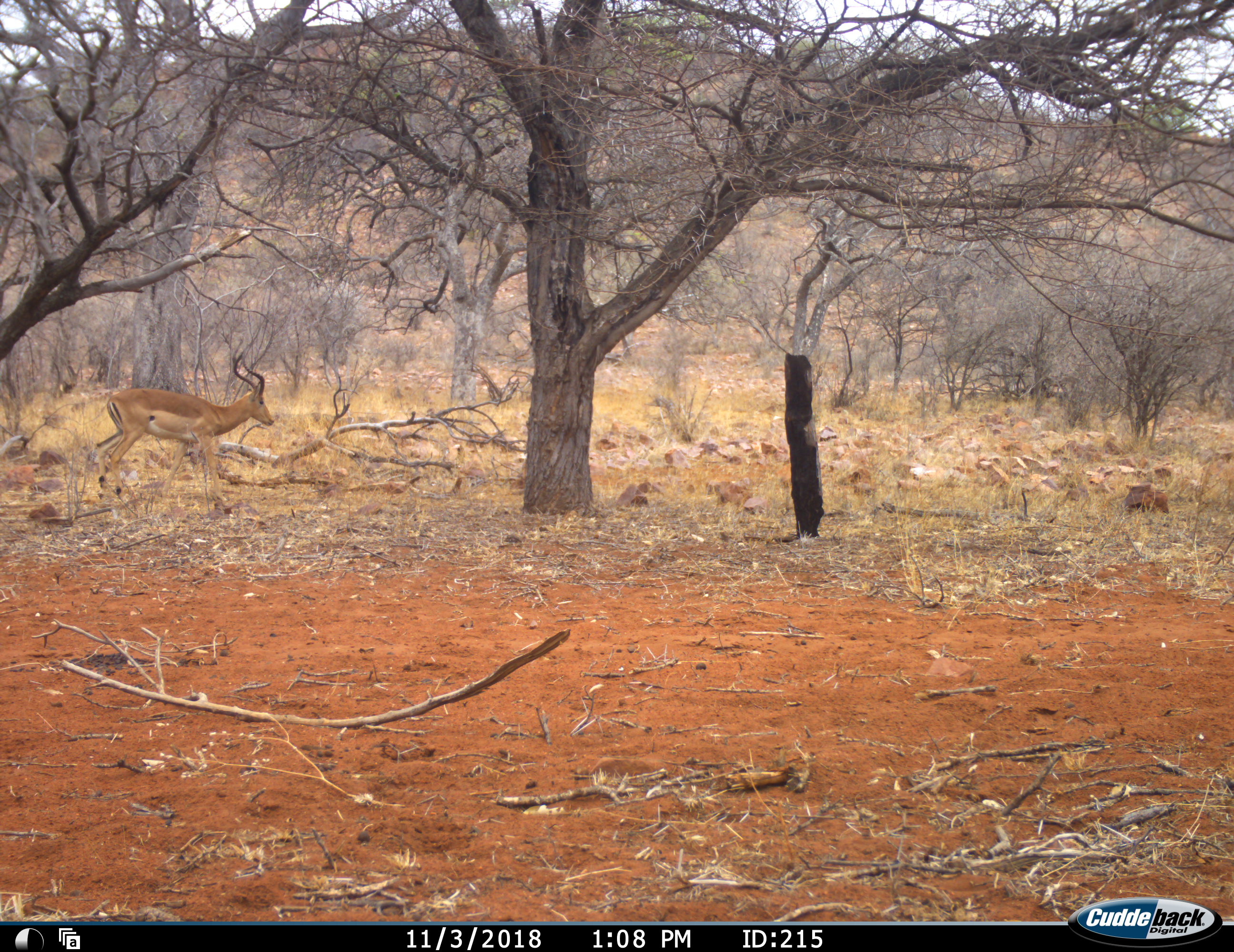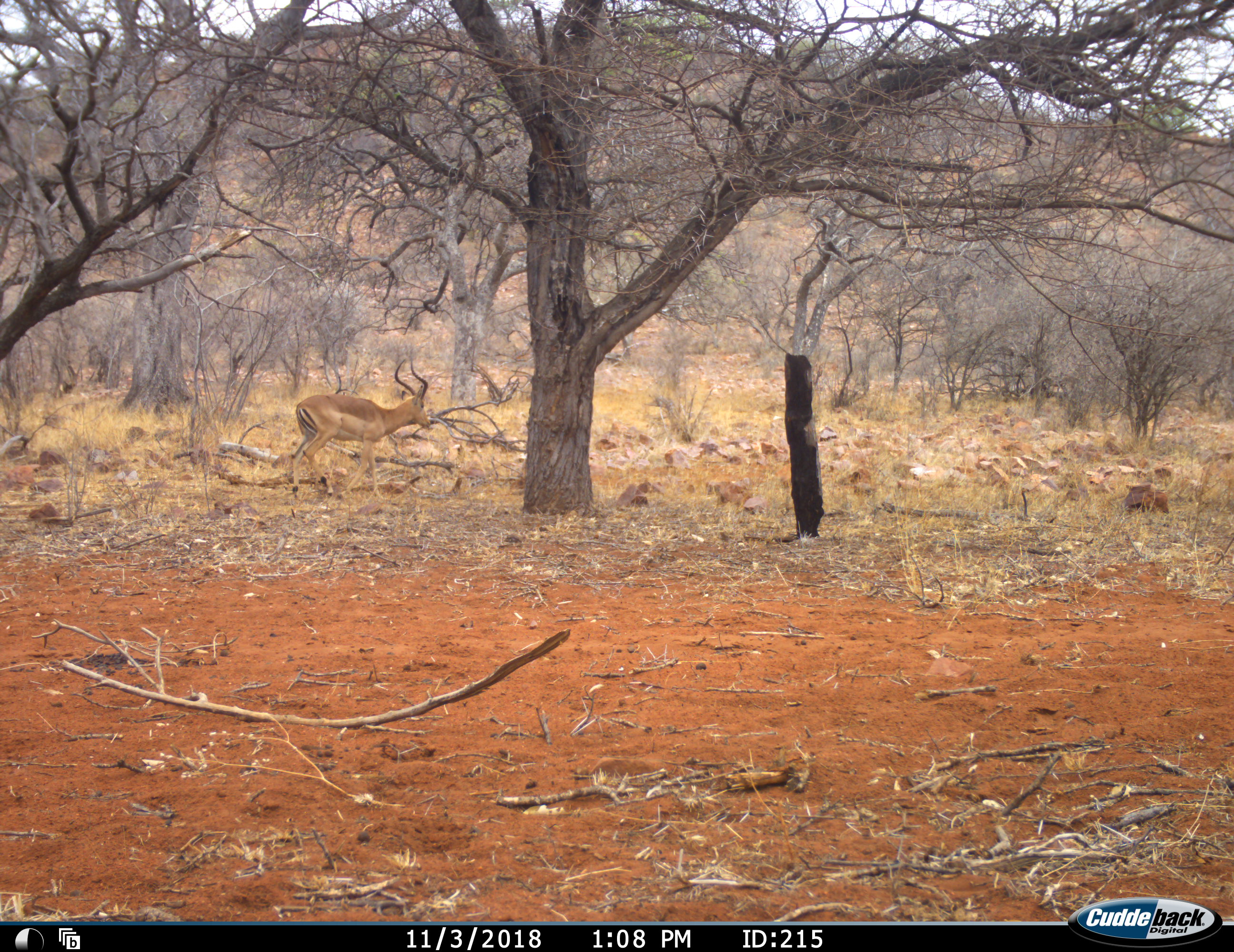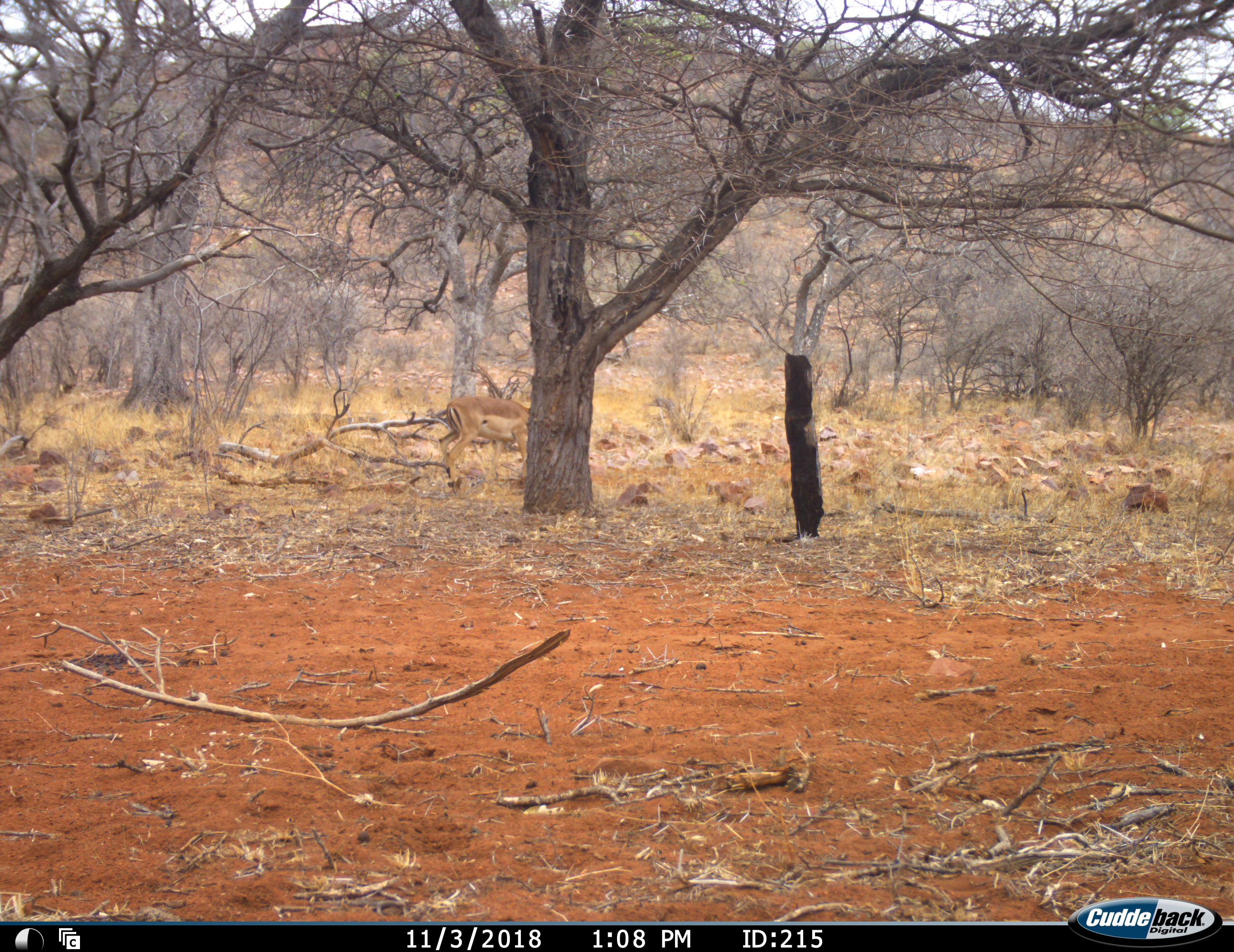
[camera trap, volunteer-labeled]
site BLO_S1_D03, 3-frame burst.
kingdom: Animalia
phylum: Chordata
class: Mammalia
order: Artiodactyla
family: Bovidae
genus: Aepyceros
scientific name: Aepyceros melampus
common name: impala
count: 1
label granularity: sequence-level